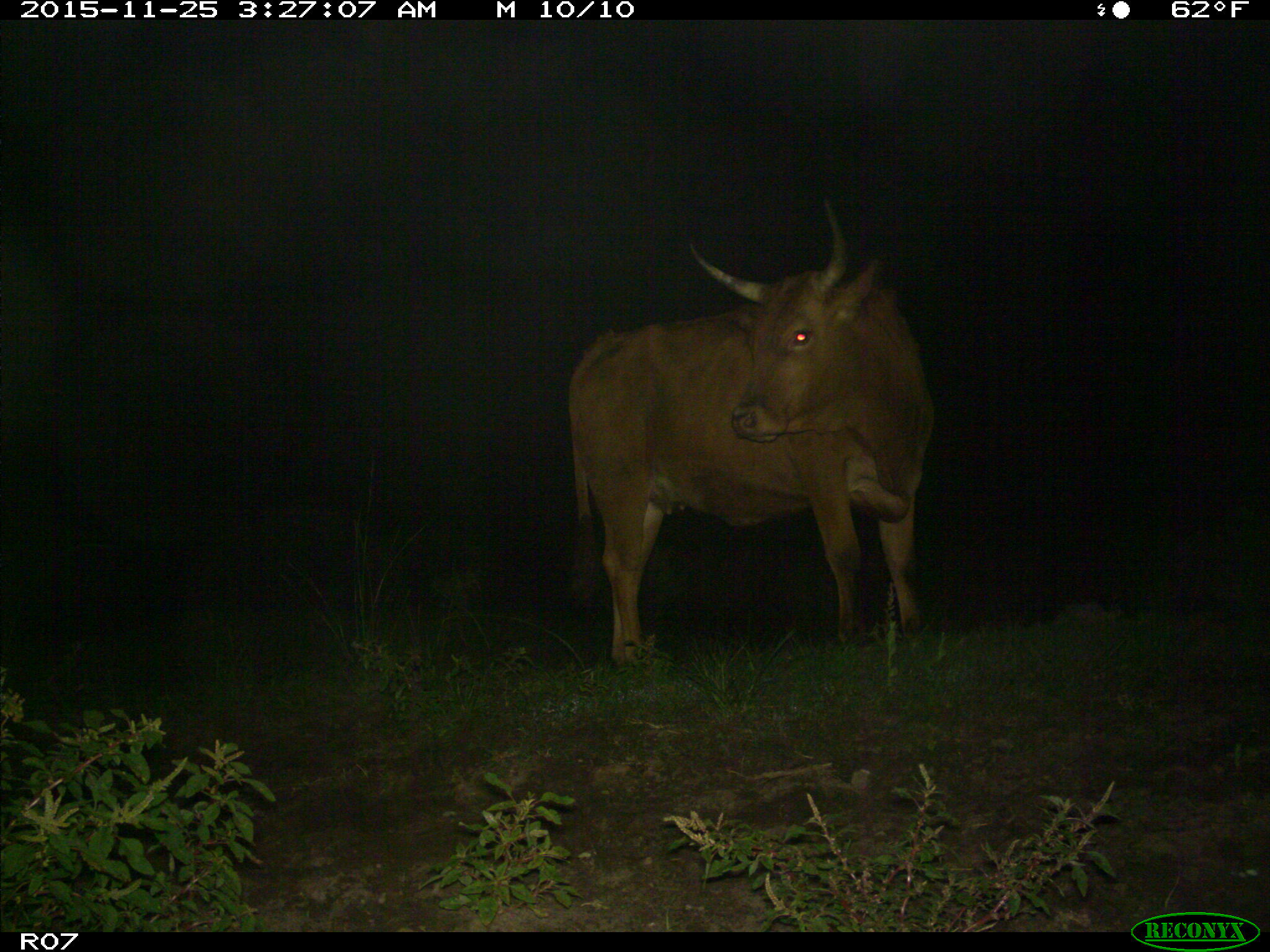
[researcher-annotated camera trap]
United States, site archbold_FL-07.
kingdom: Animalia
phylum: Chordata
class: Mammalia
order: Artiodactyla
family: Bovidae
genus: Bos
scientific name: Bos taurus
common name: domestic cow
Bos taurus (domestic cow).